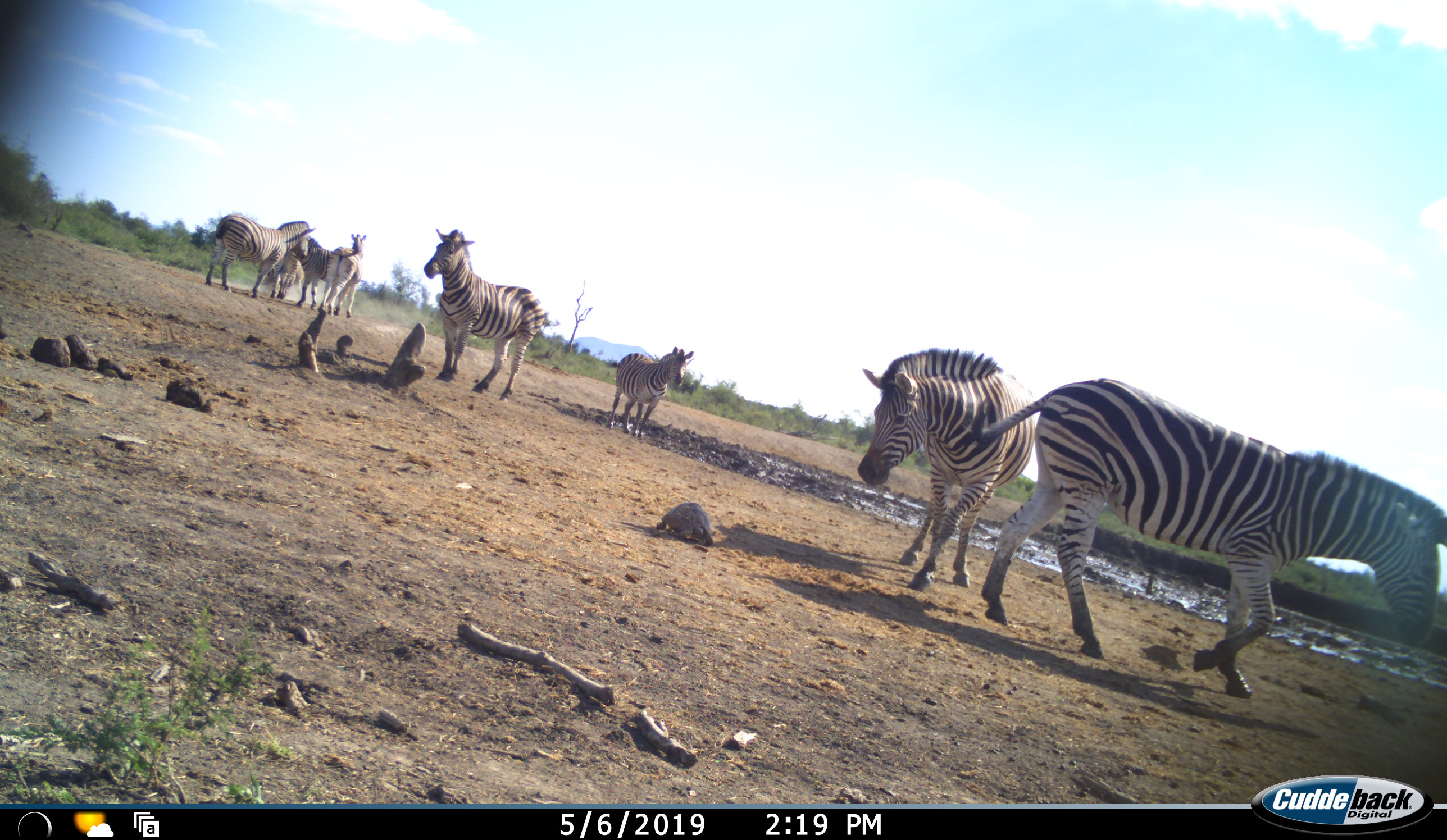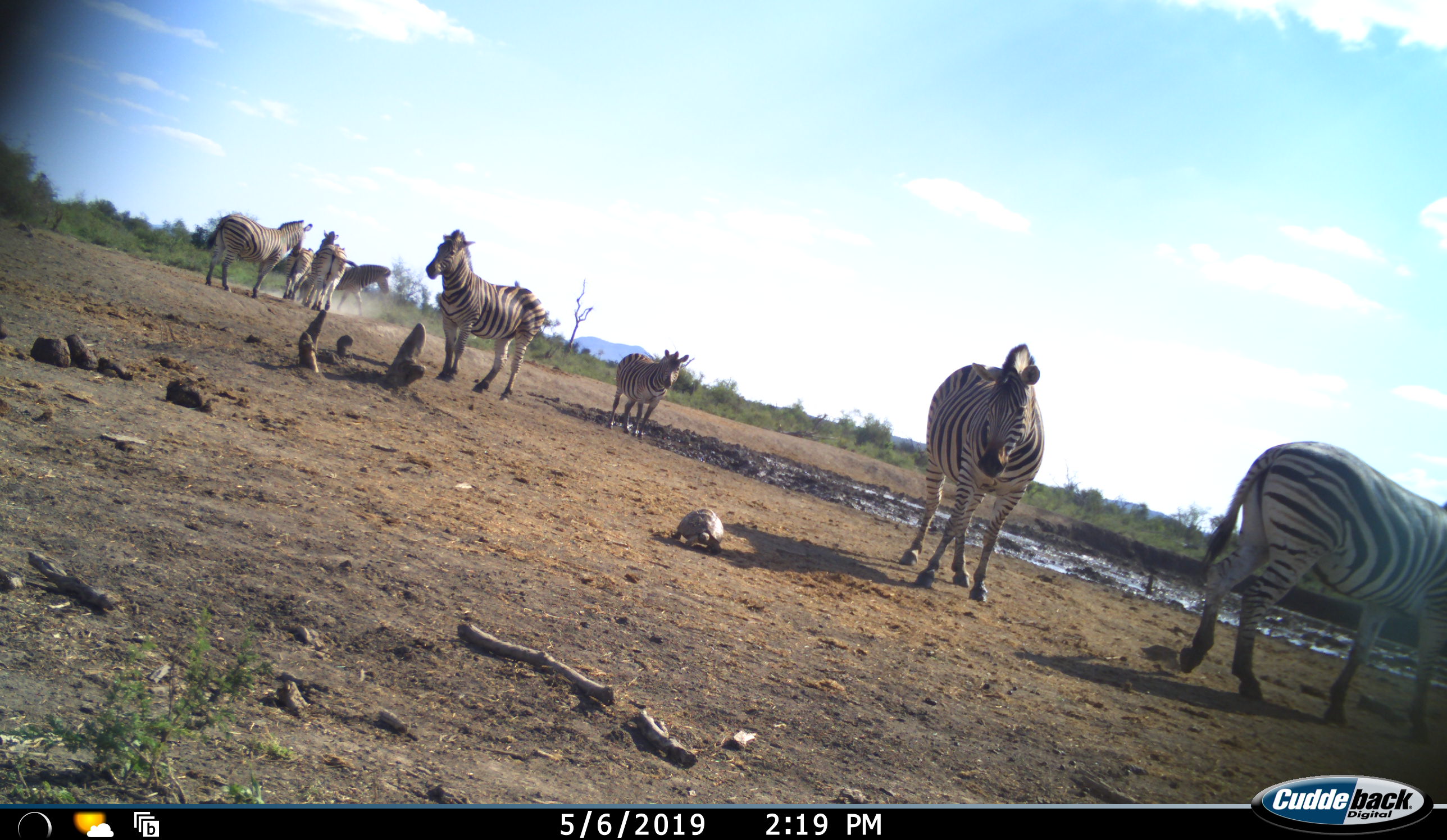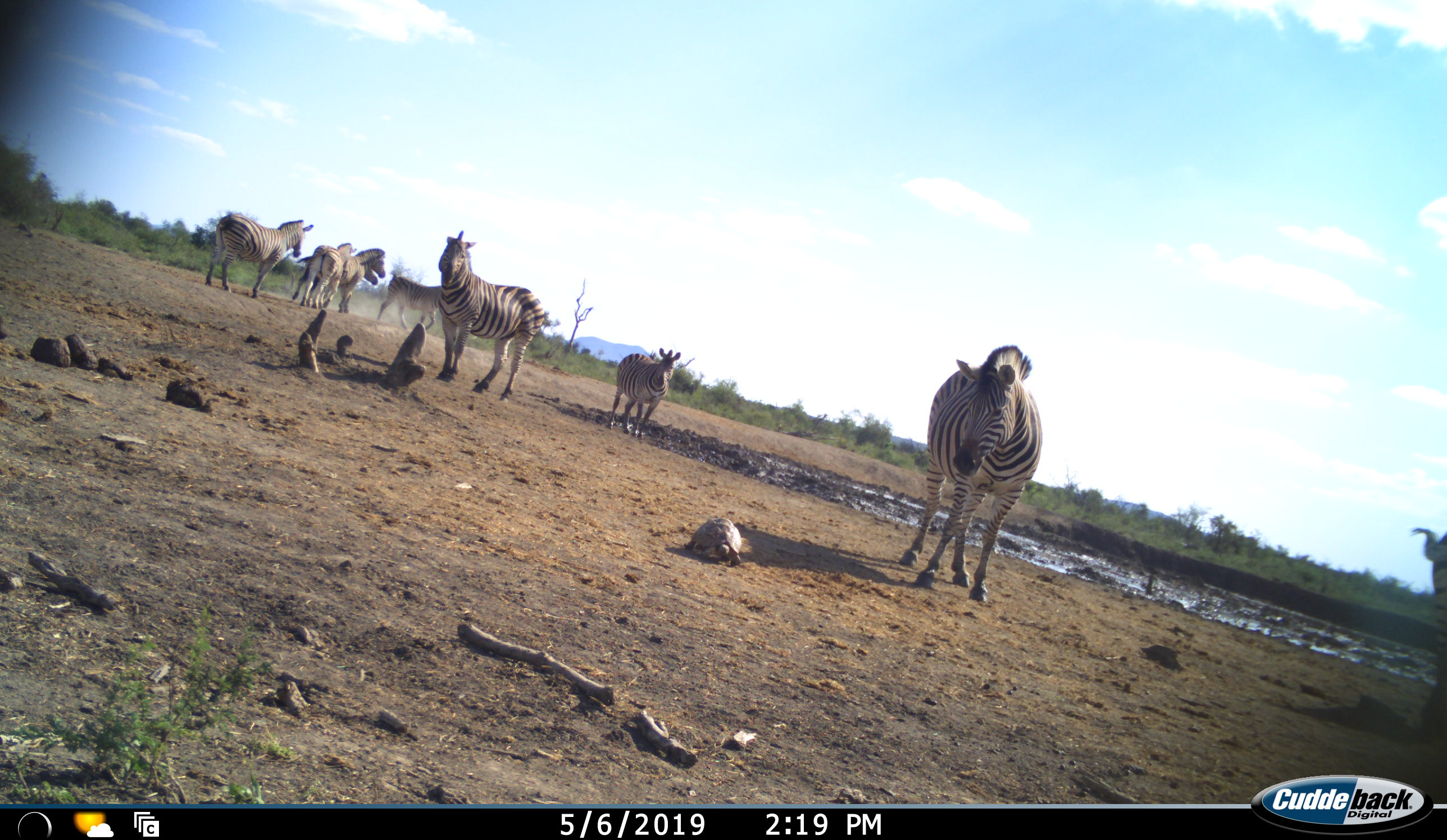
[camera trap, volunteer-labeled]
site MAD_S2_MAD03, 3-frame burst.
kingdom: Animalia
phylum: Chordata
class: Mammalia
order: Perissodactyla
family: Equidae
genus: Equus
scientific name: Equus quagga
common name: plains zebra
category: zebraplains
Zebraplains (plains zebra) (Equus quagga), count 8. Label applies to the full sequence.